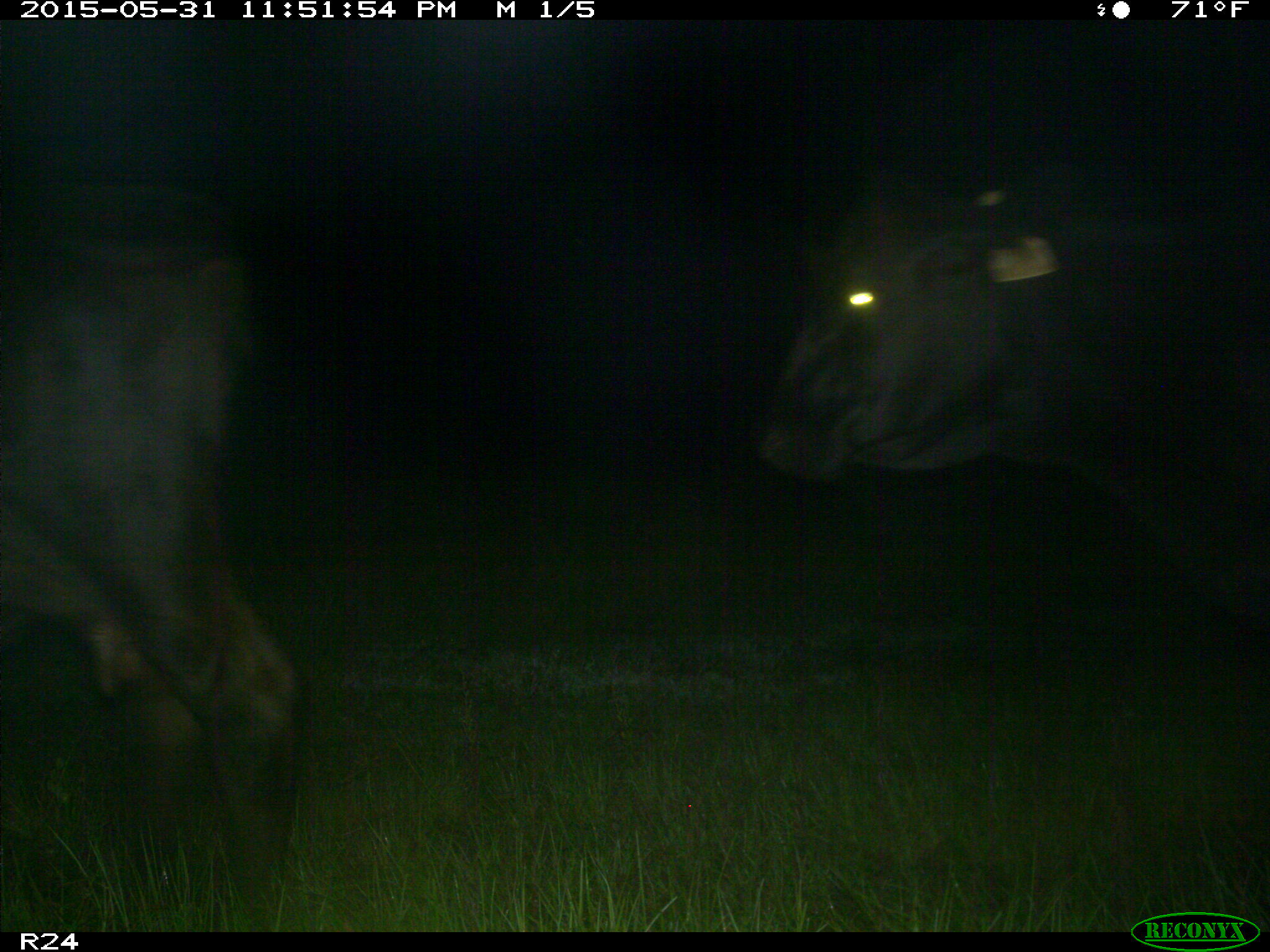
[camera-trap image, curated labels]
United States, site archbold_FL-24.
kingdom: Animalia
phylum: Chordata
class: Mammalia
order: Artiodactyla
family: Bovidae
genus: Bos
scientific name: Bos taurus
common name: domestic cow